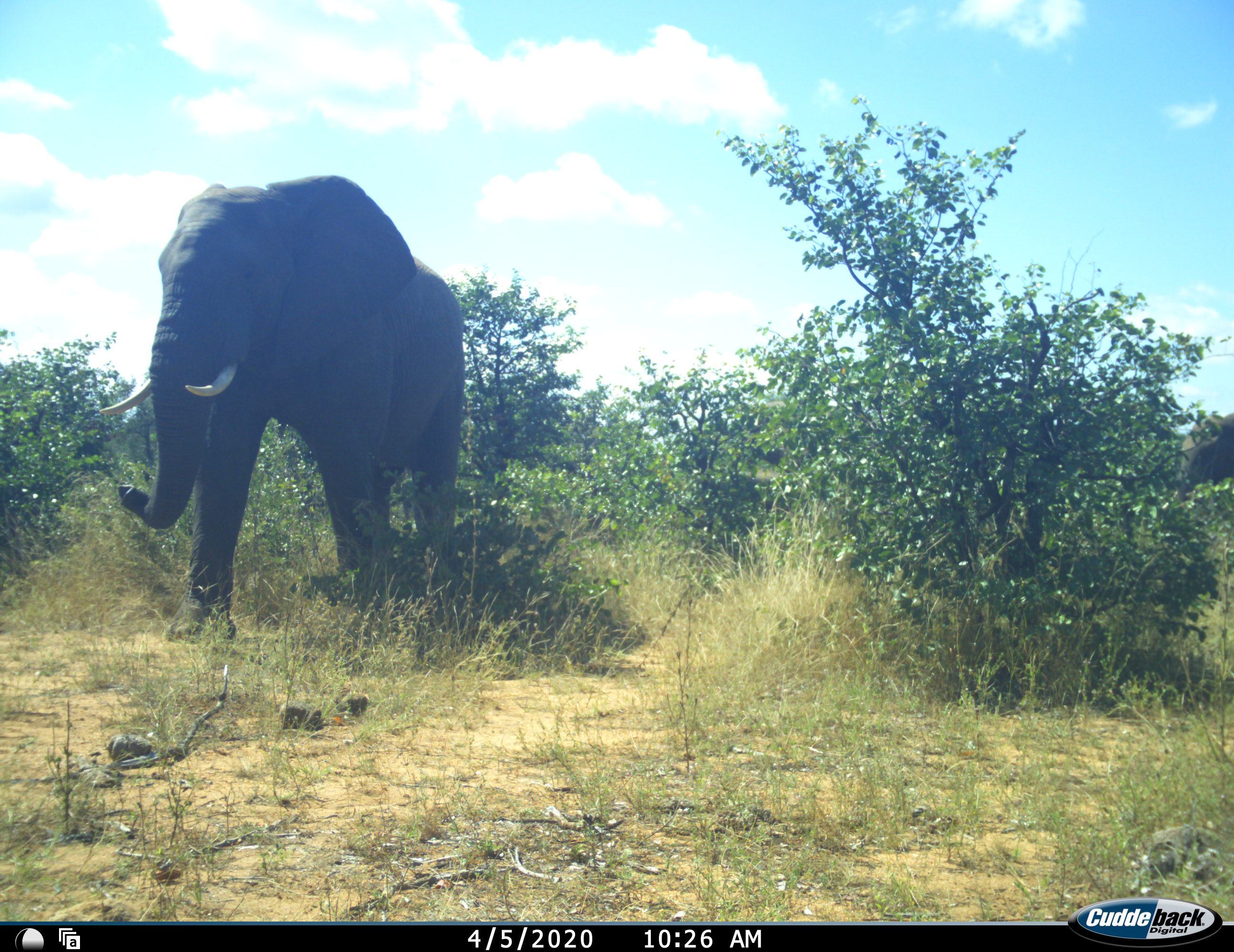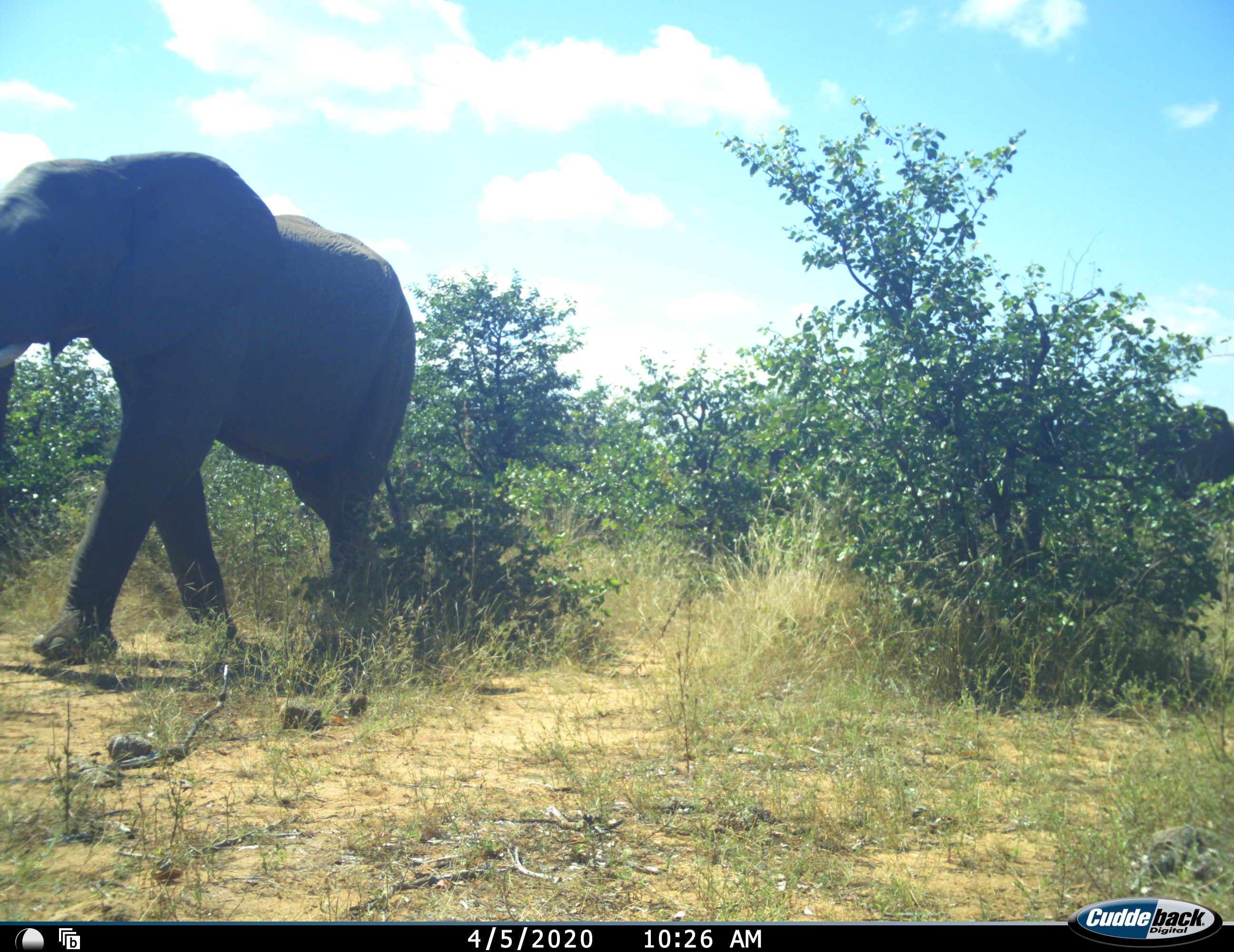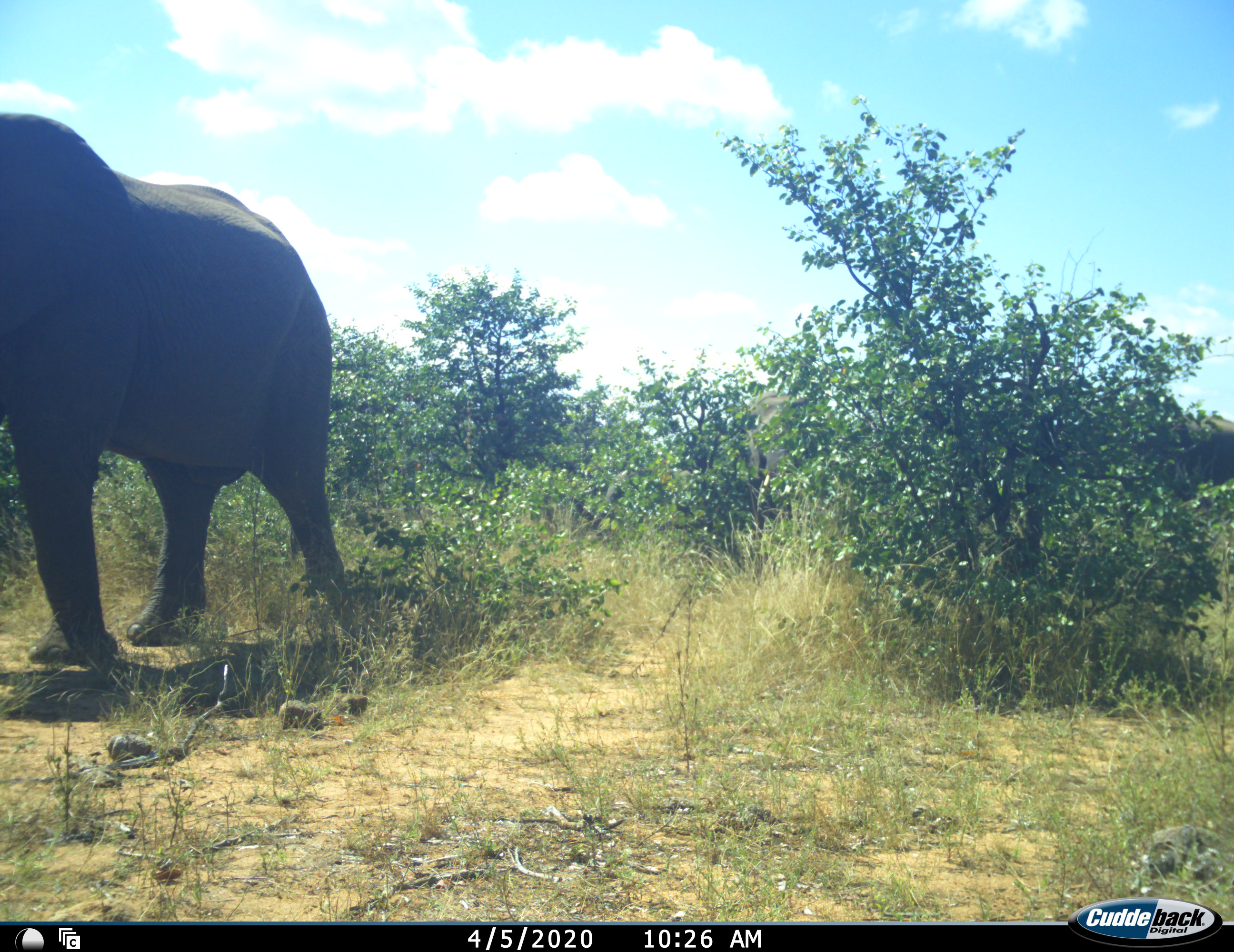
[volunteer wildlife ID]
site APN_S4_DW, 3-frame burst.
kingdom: Animalia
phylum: Chordata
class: Mammalia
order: Proboscidea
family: Elephantidae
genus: Loxodonta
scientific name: Loxodonta africana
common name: african bush elephant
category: elephant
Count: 3.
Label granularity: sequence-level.